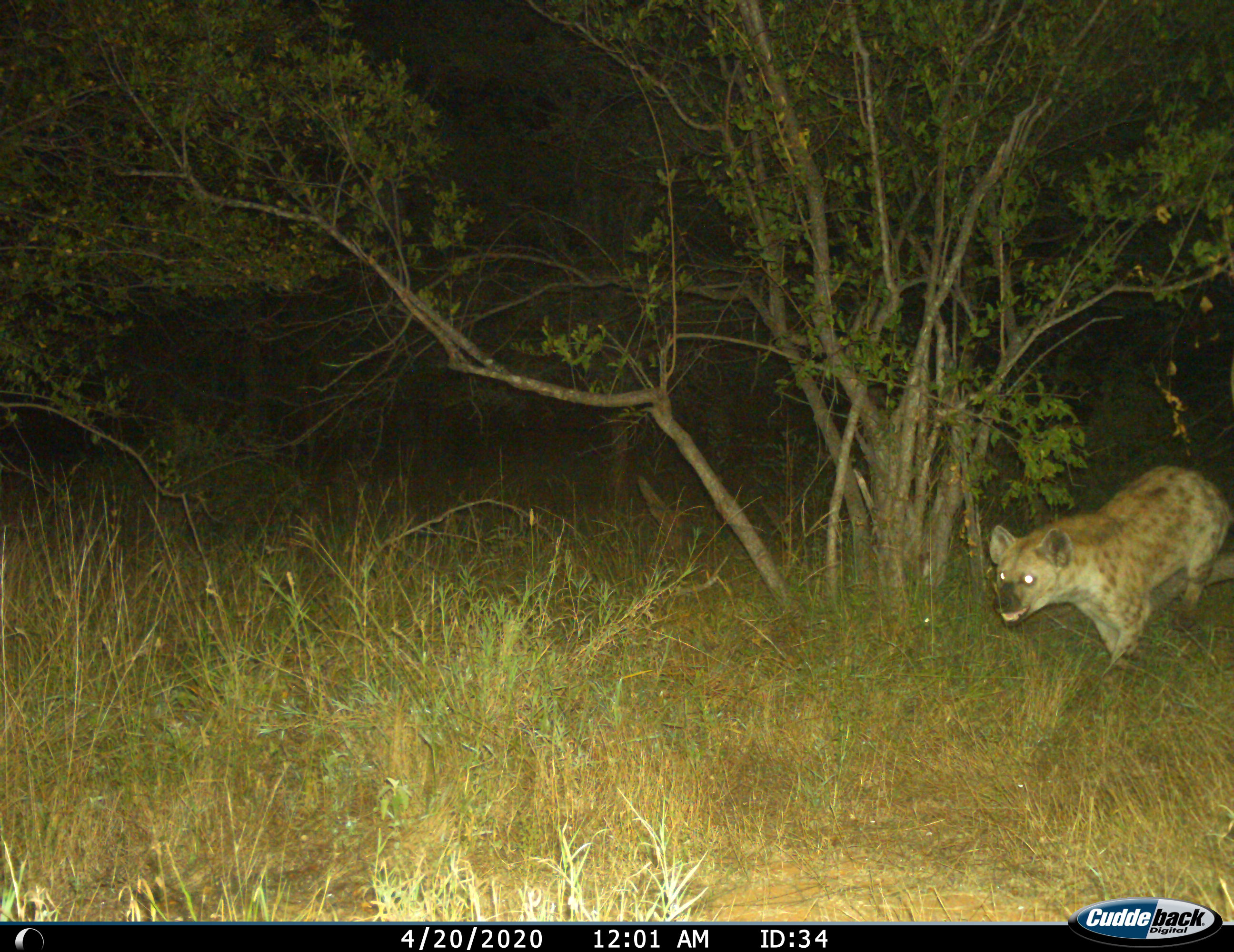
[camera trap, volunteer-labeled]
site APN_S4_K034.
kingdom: Animalia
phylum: Chordata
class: Mammalia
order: Carnivora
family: Hyaenidae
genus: Crocuta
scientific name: Crocuta crocuta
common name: spotted hyena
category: hyenaspotted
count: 1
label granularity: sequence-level